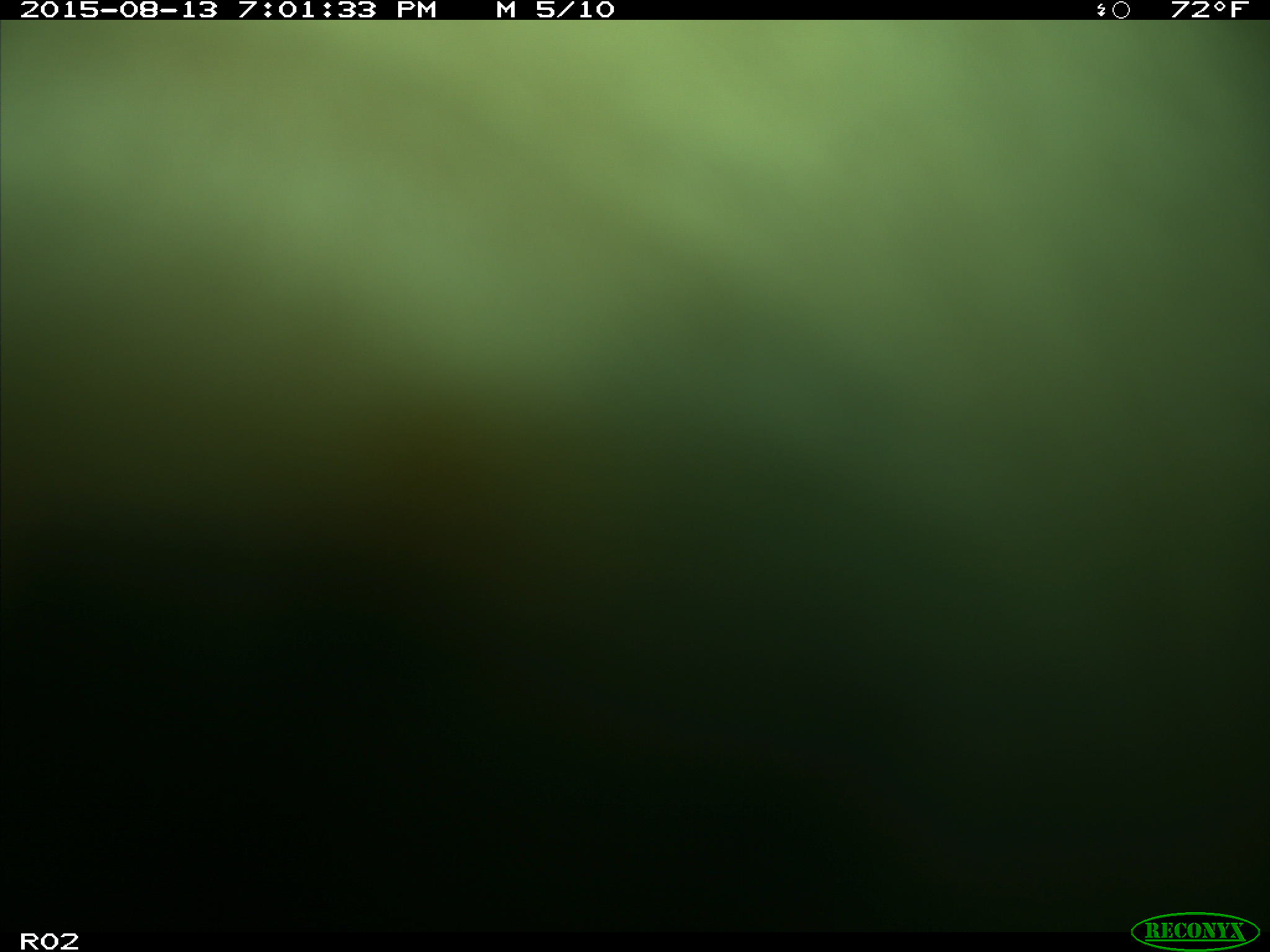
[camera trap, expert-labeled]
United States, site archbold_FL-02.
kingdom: Animalia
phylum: Chordata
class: Mammalia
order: Artiodactyla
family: Bovidae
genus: Bos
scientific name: Bos taurus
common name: domestic cow